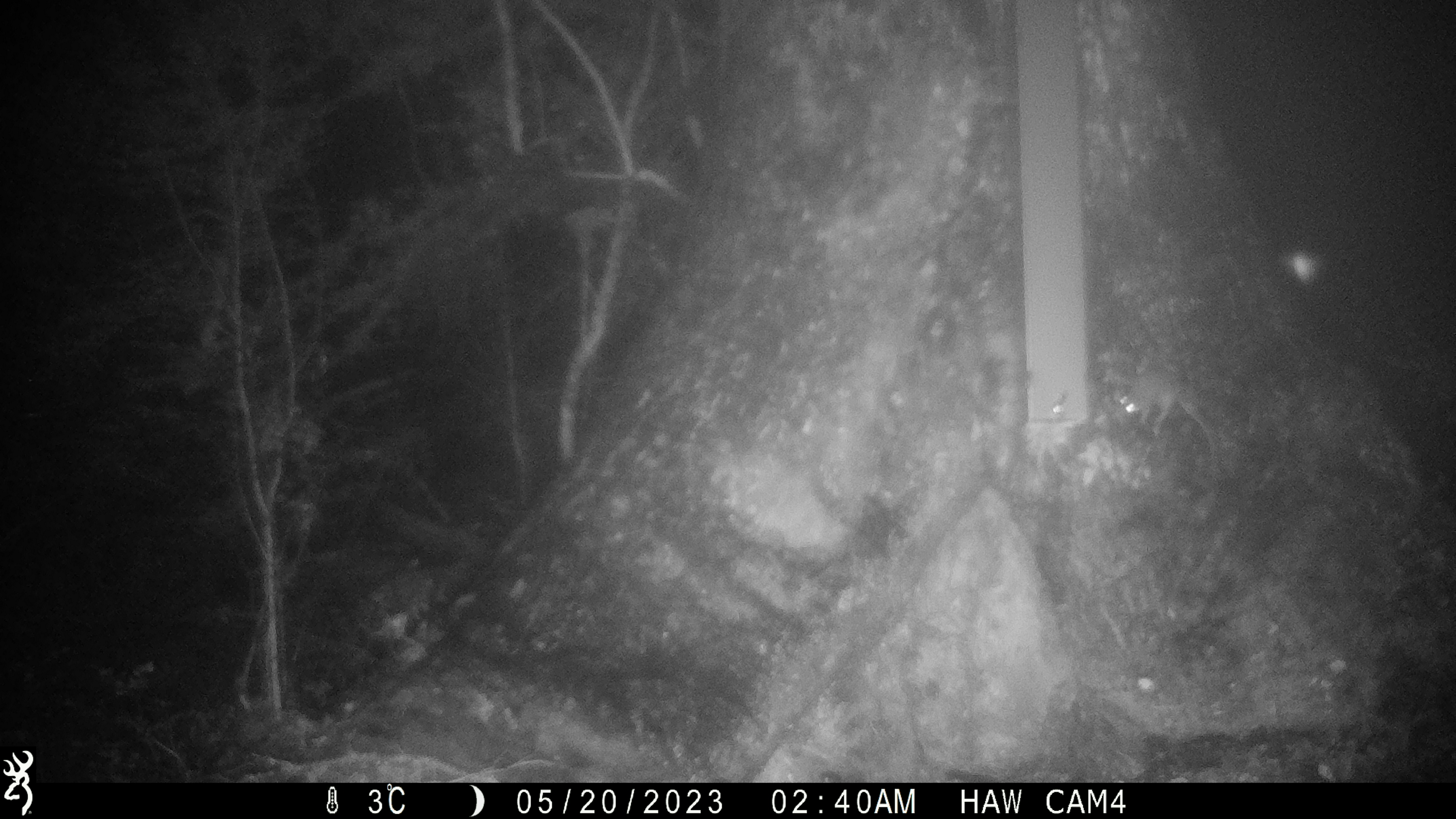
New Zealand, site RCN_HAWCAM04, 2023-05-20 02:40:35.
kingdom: Animalia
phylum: Chordata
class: Mammalia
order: Rodentia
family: Muridae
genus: Rattus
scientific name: Rattus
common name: rat